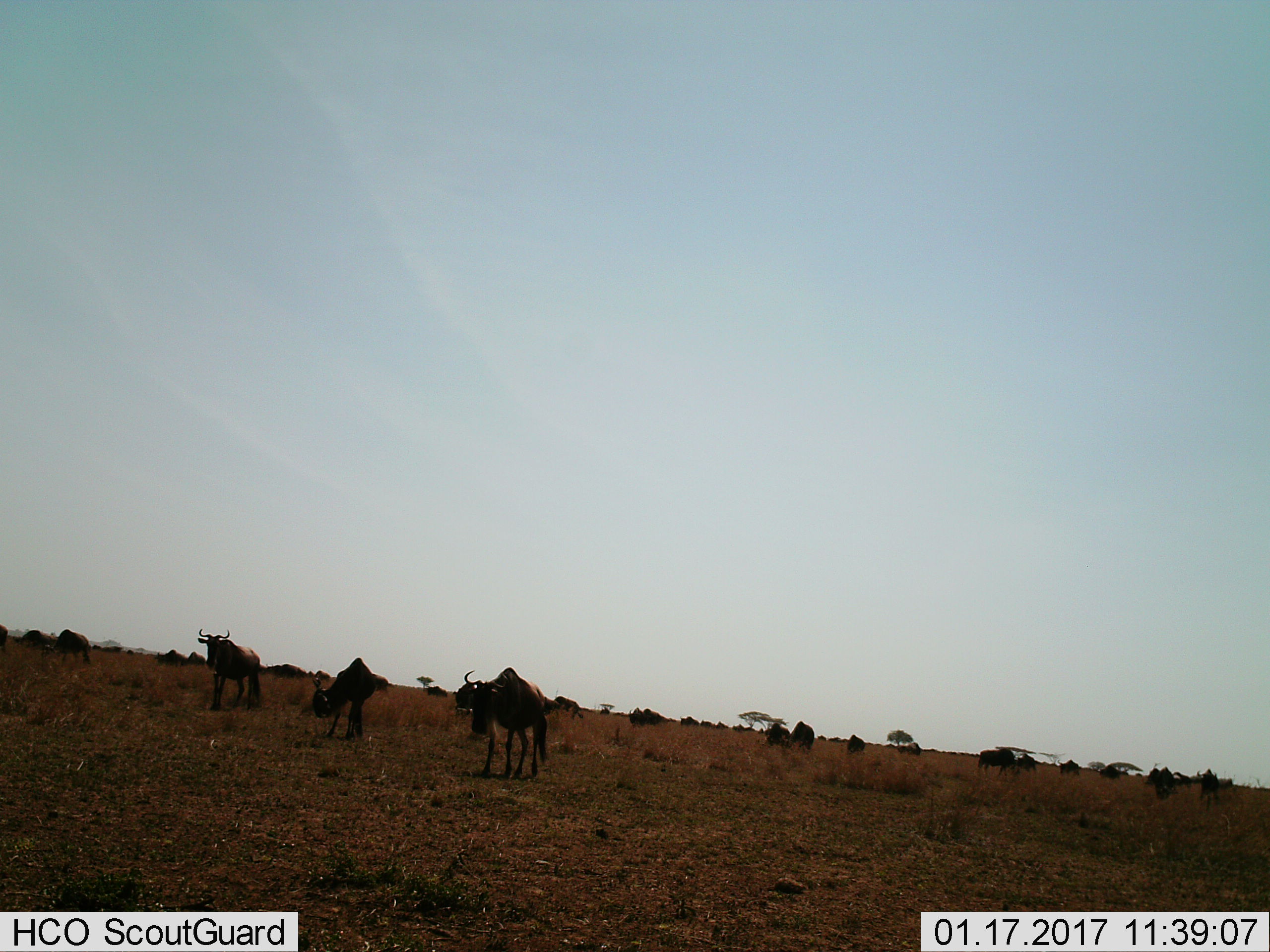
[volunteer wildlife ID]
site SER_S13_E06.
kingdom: Animalia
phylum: Chordata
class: Mammalia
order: Artiodactyla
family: Bovidae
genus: Connochaetes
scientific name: Connochaetes taurinus taurinus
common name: blue wildebeest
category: wildebeestblue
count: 11-50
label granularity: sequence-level